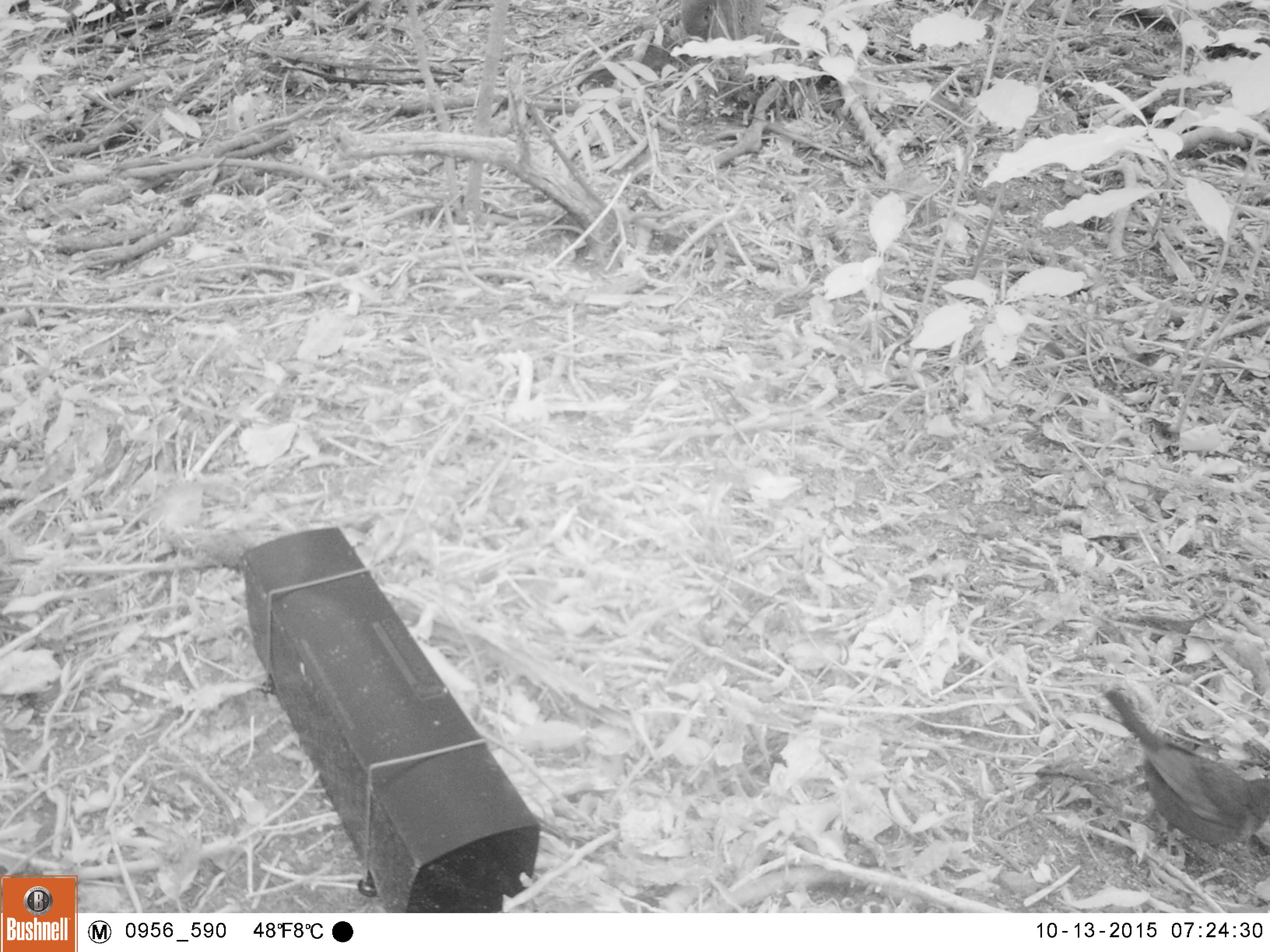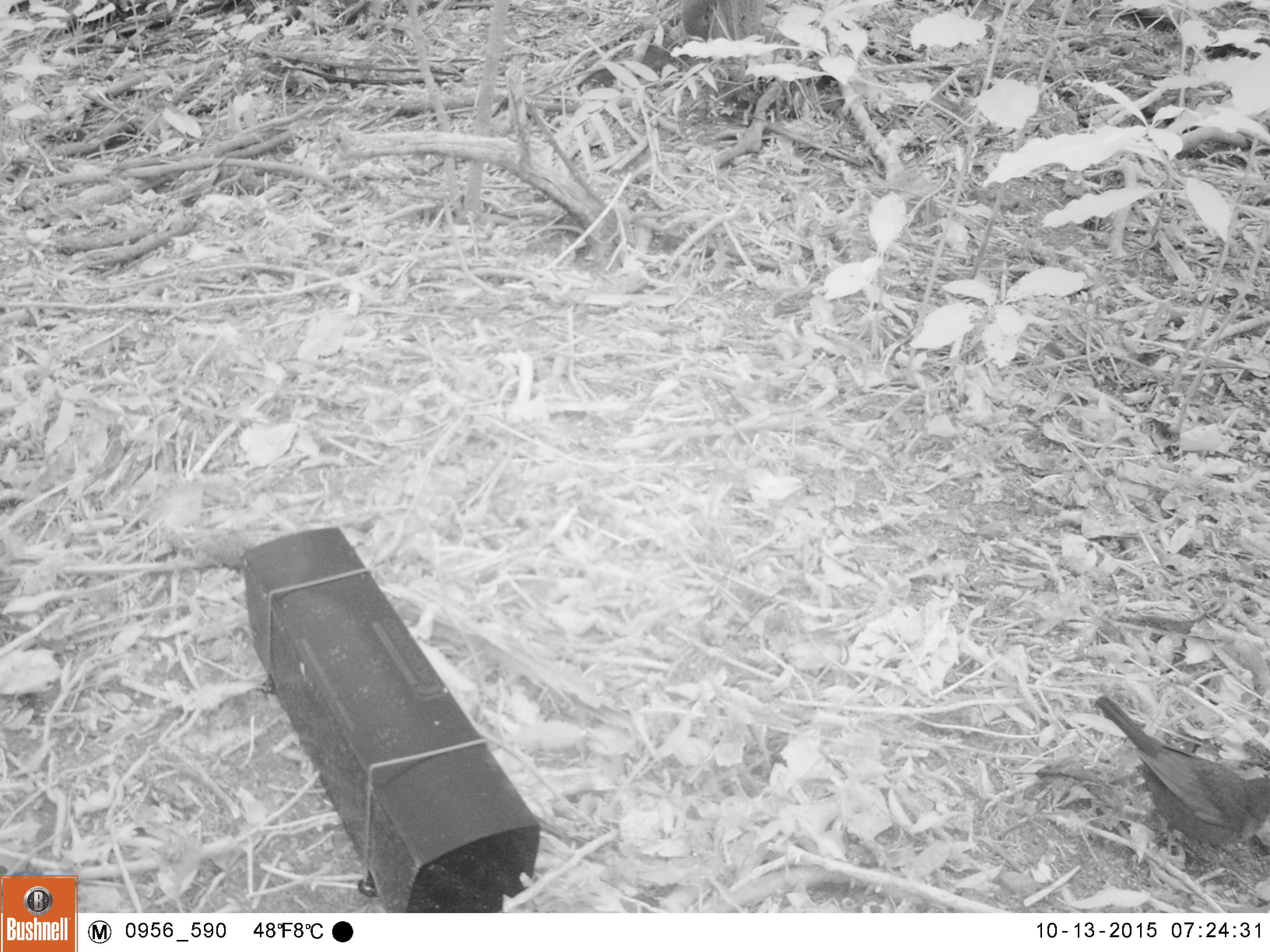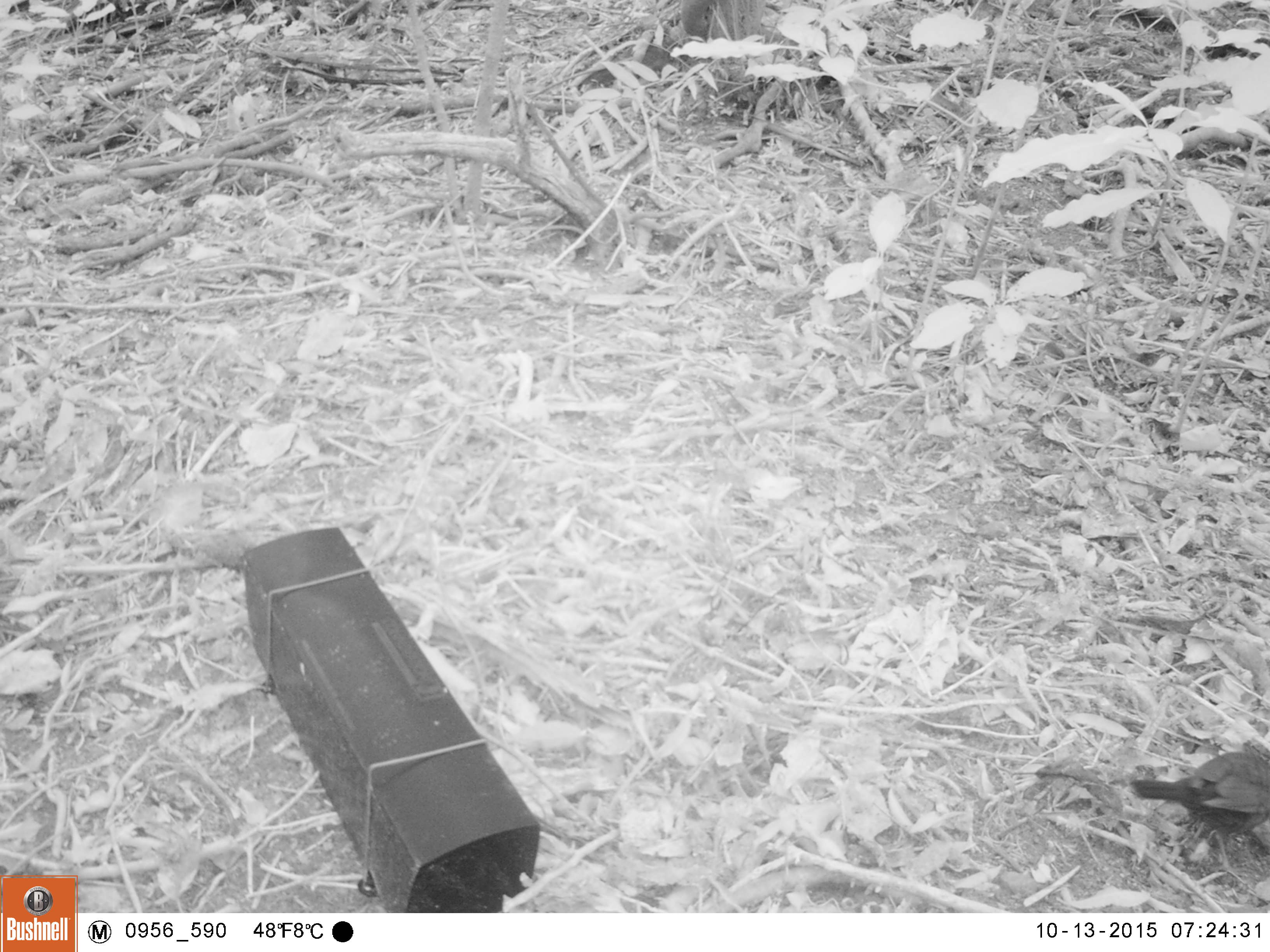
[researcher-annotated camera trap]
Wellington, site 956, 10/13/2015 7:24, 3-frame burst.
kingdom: Animalia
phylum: Chordata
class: Aves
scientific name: Aves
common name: bird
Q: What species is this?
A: Bird (Aves).